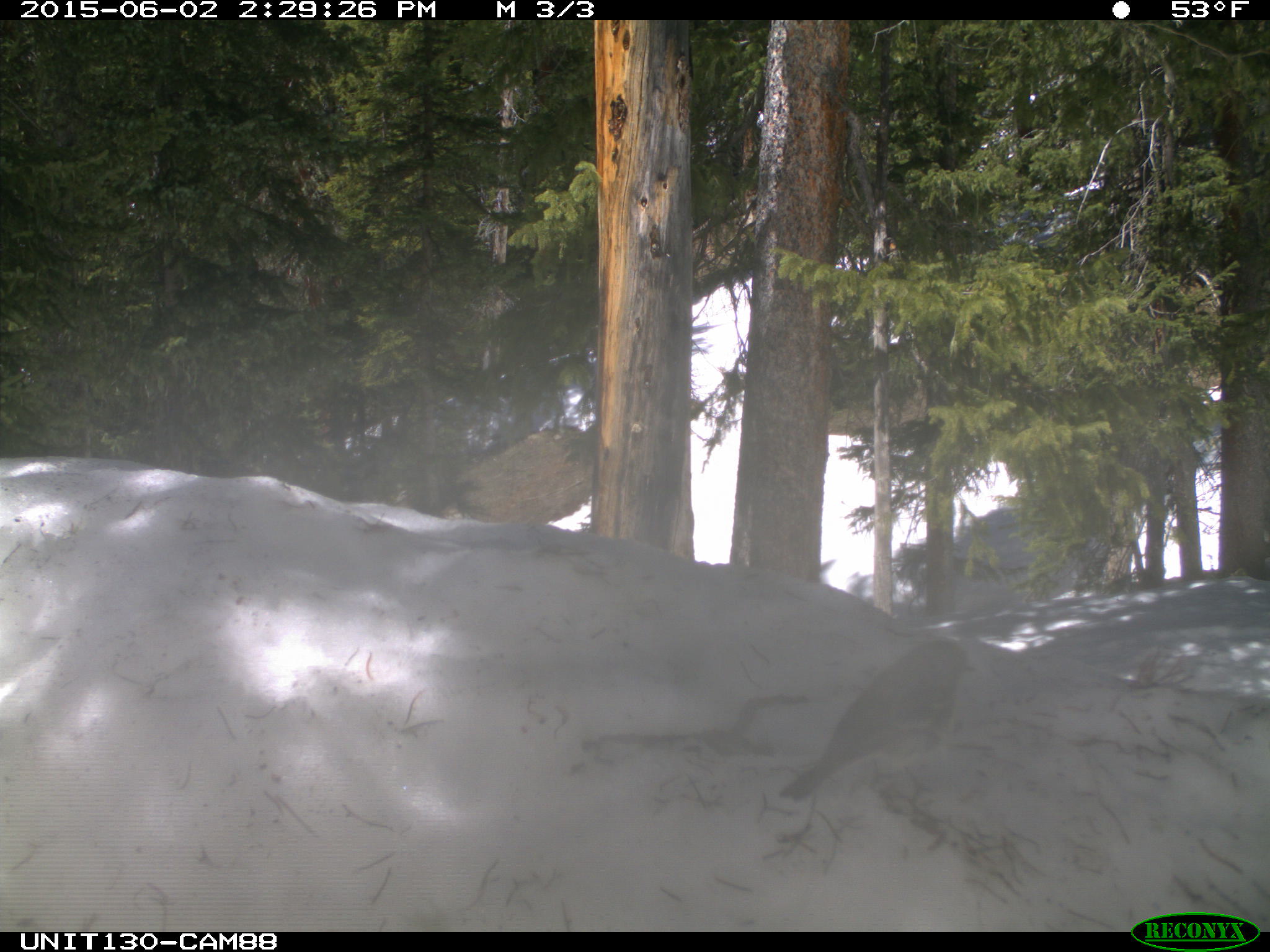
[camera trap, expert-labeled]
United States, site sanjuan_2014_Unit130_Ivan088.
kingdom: Animalia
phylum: Chordata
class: Aves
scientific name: Aves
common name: birds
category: unidentified bird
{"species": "unidentified bird (birds) (Aves)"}